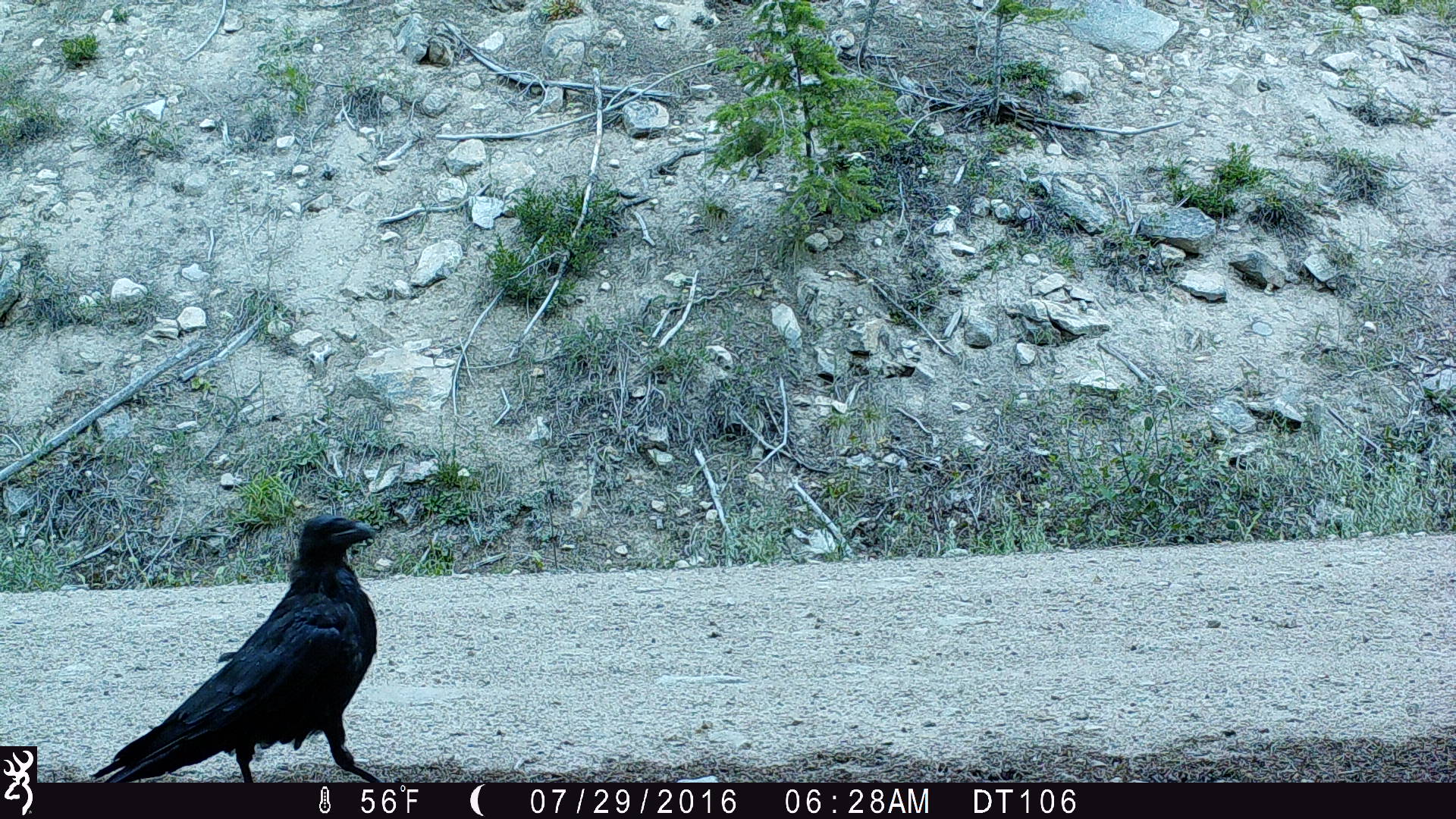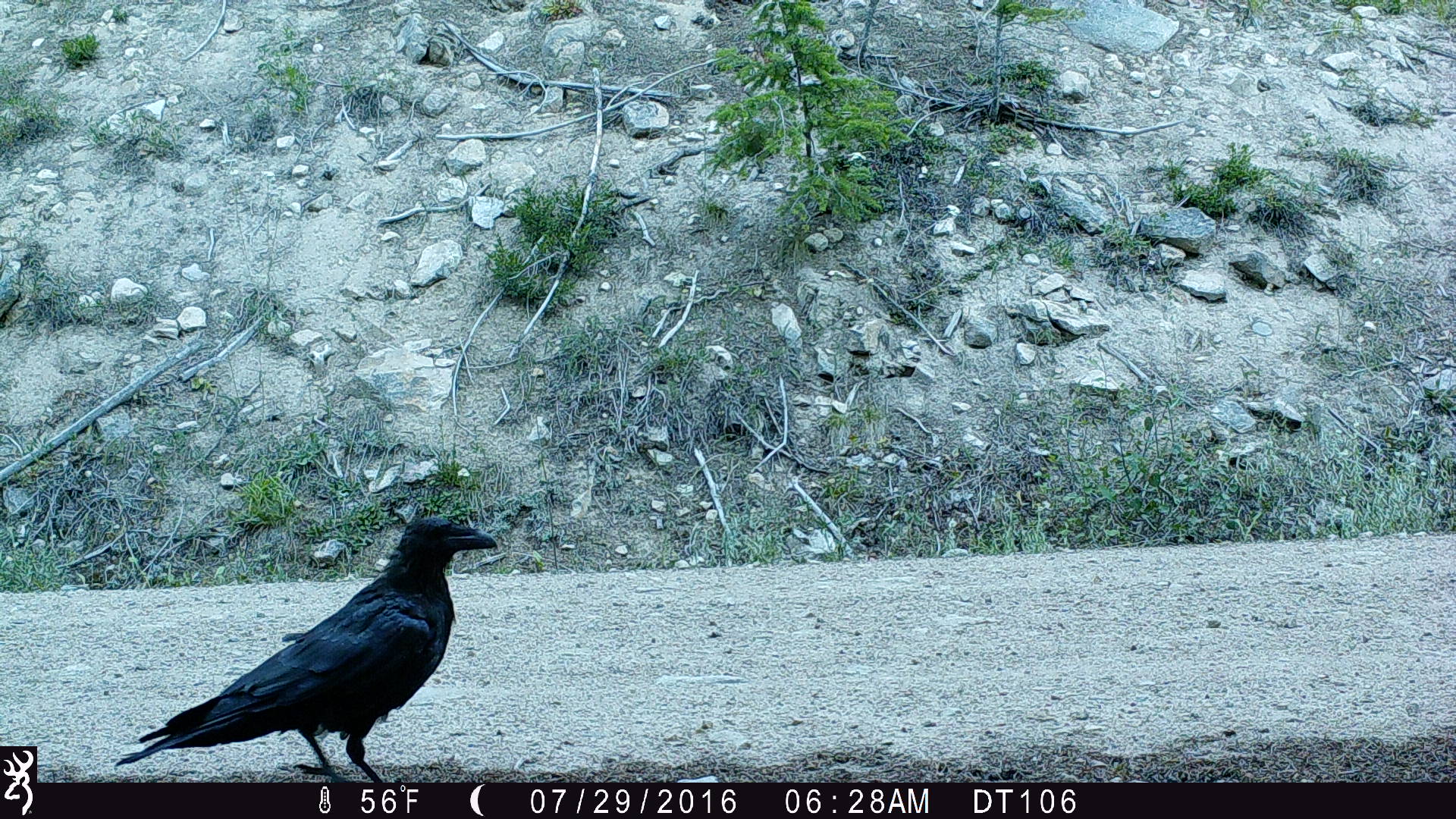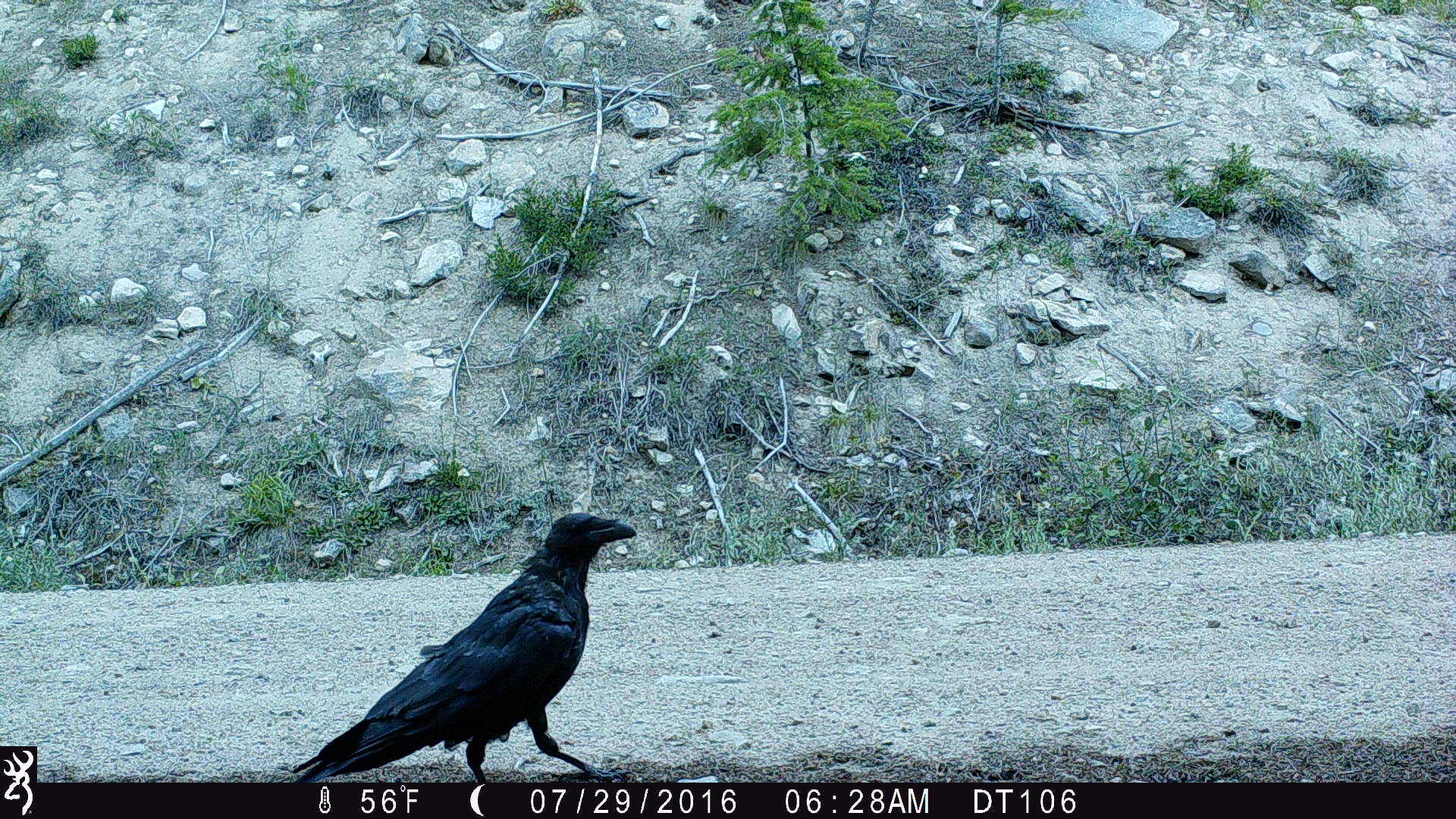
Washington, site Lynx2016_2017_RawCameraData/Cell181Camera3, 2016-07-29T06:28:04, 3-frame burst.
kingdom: Animalia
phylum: Chordata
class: Aves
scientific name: Aves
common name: birds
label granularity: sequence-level